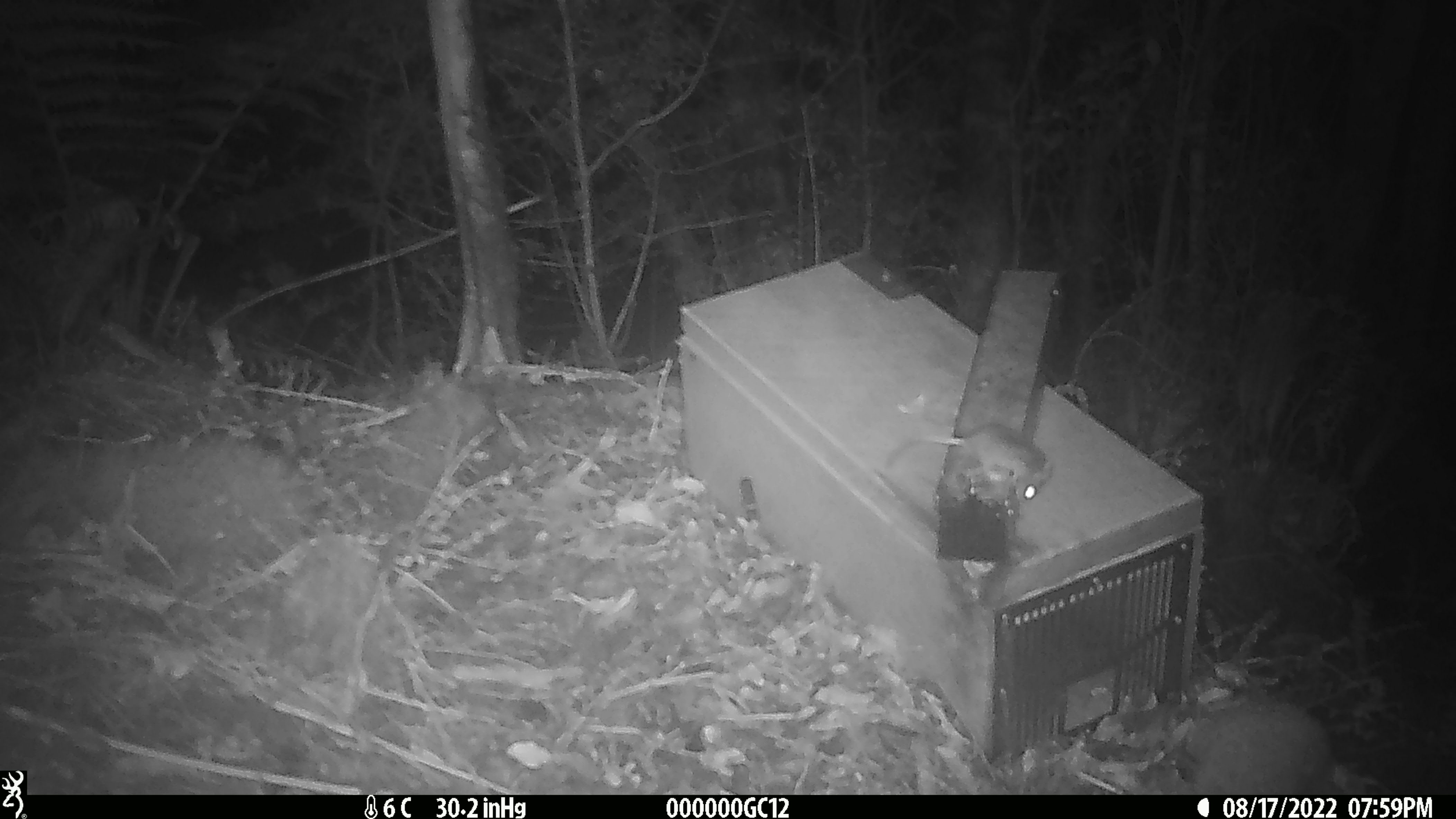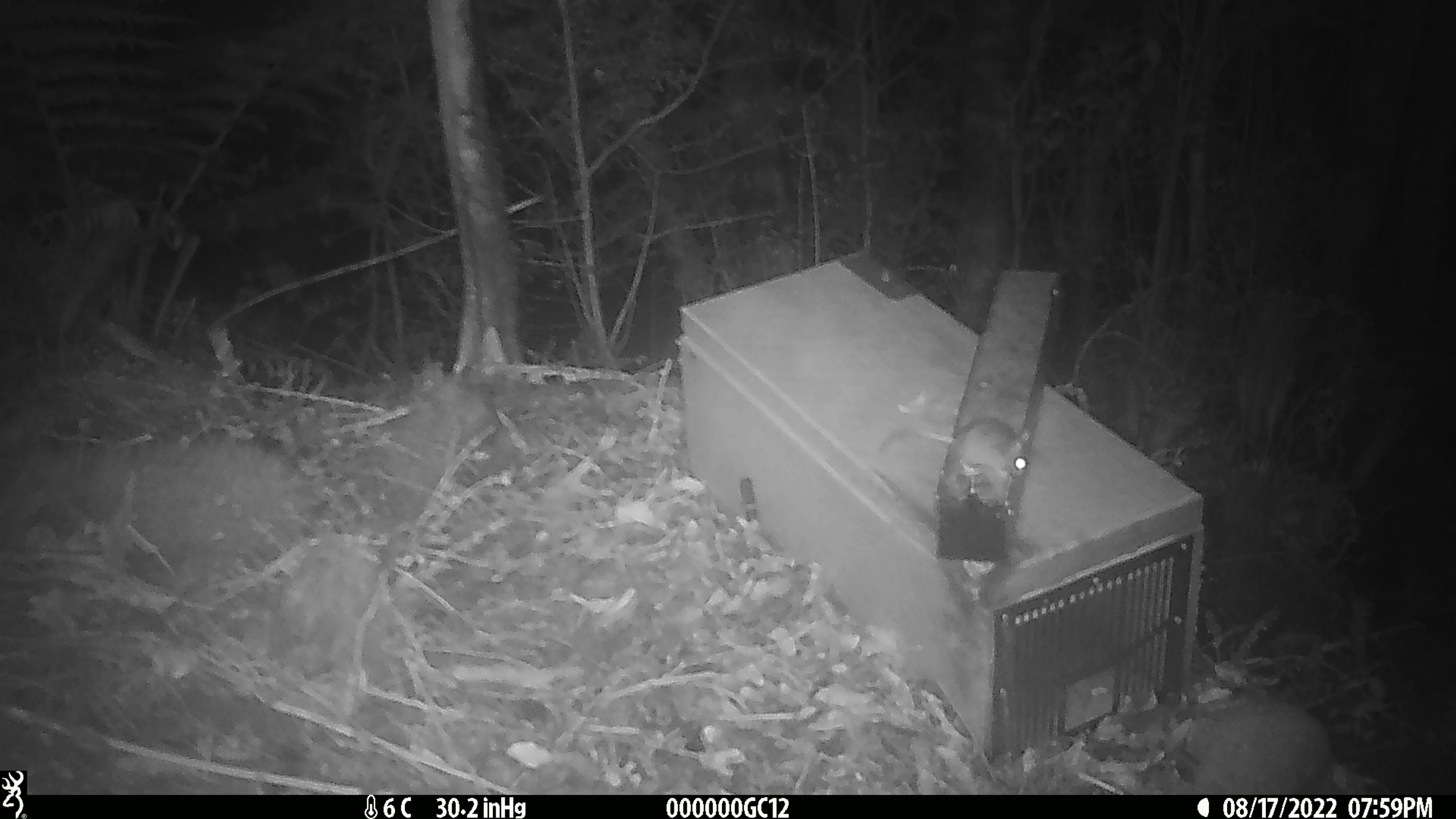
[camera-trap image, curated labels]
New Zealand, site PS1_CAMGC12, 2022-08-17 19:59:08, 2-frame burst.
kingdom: Animalia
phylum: Chordata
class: Mammalia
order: Rodentia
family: Muridae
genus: Mus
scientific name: Mus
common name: mouse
Mouse (Mus).